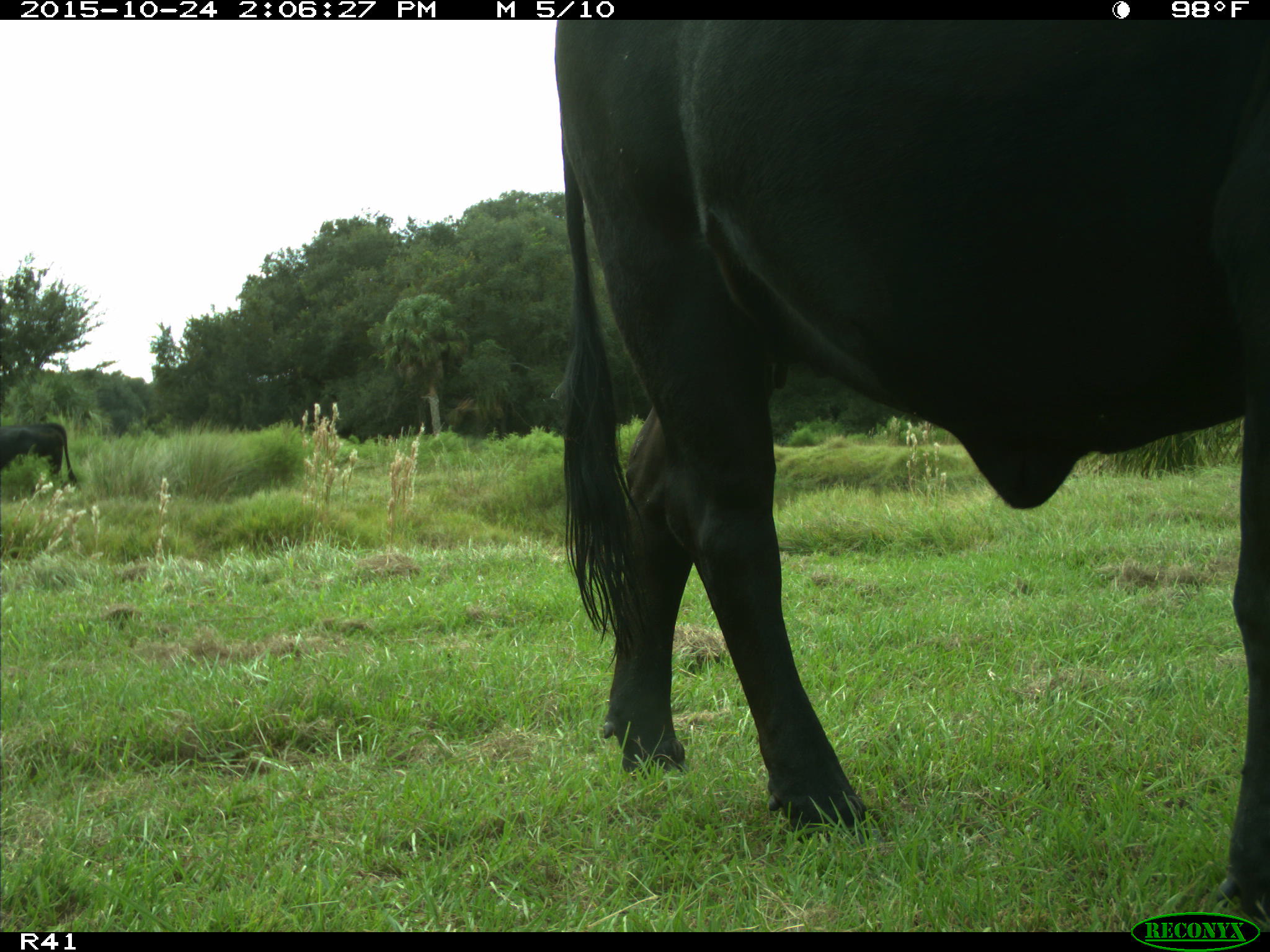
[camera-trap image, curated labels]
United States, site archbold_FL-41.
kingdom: Animalia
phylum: Chordata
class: Mammalia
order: Artiodactyla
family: Bovidae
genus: Bos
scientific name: Bos taurus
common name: domestic cow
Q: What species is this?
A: Bos taurus (domestic cow).